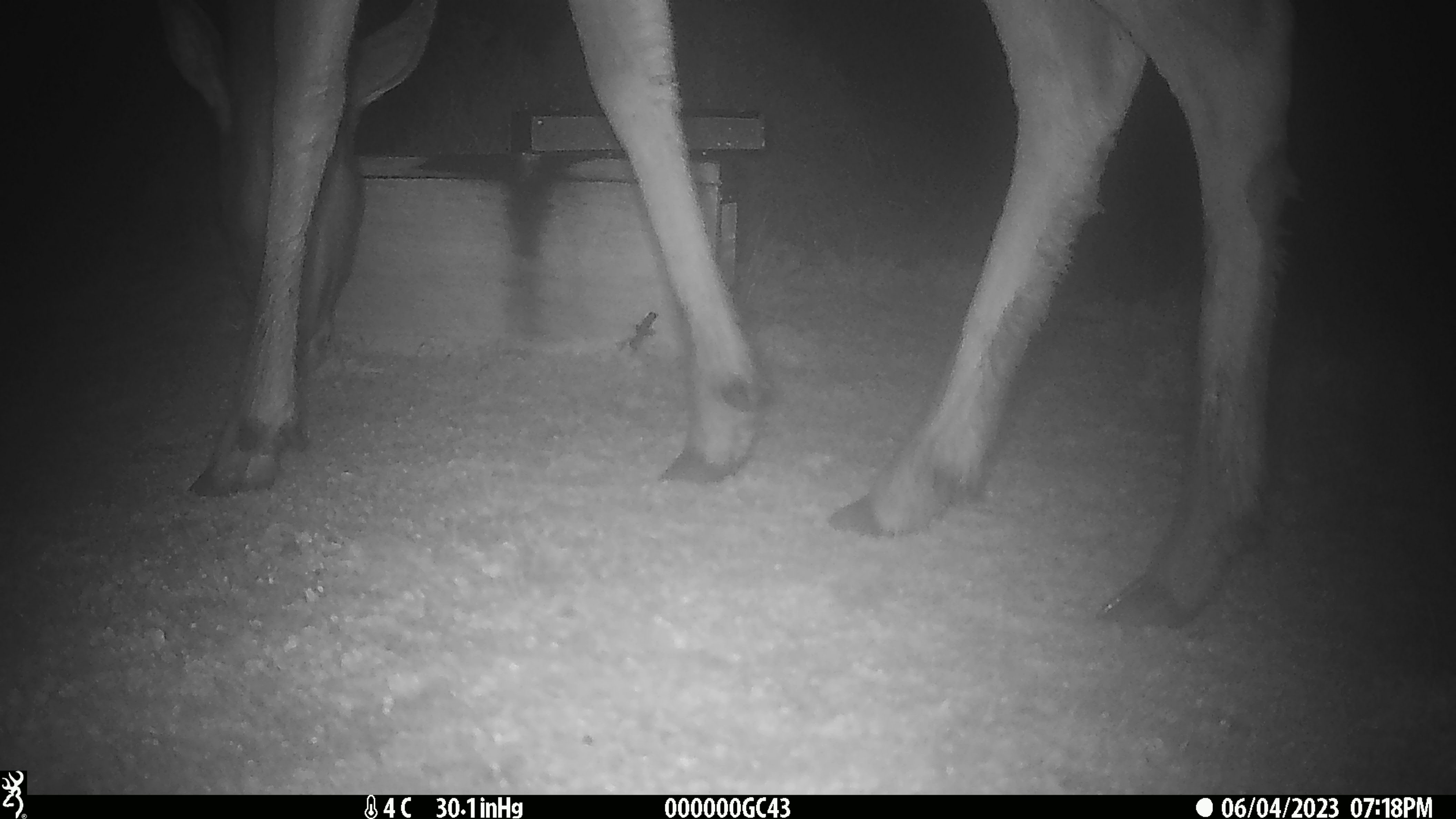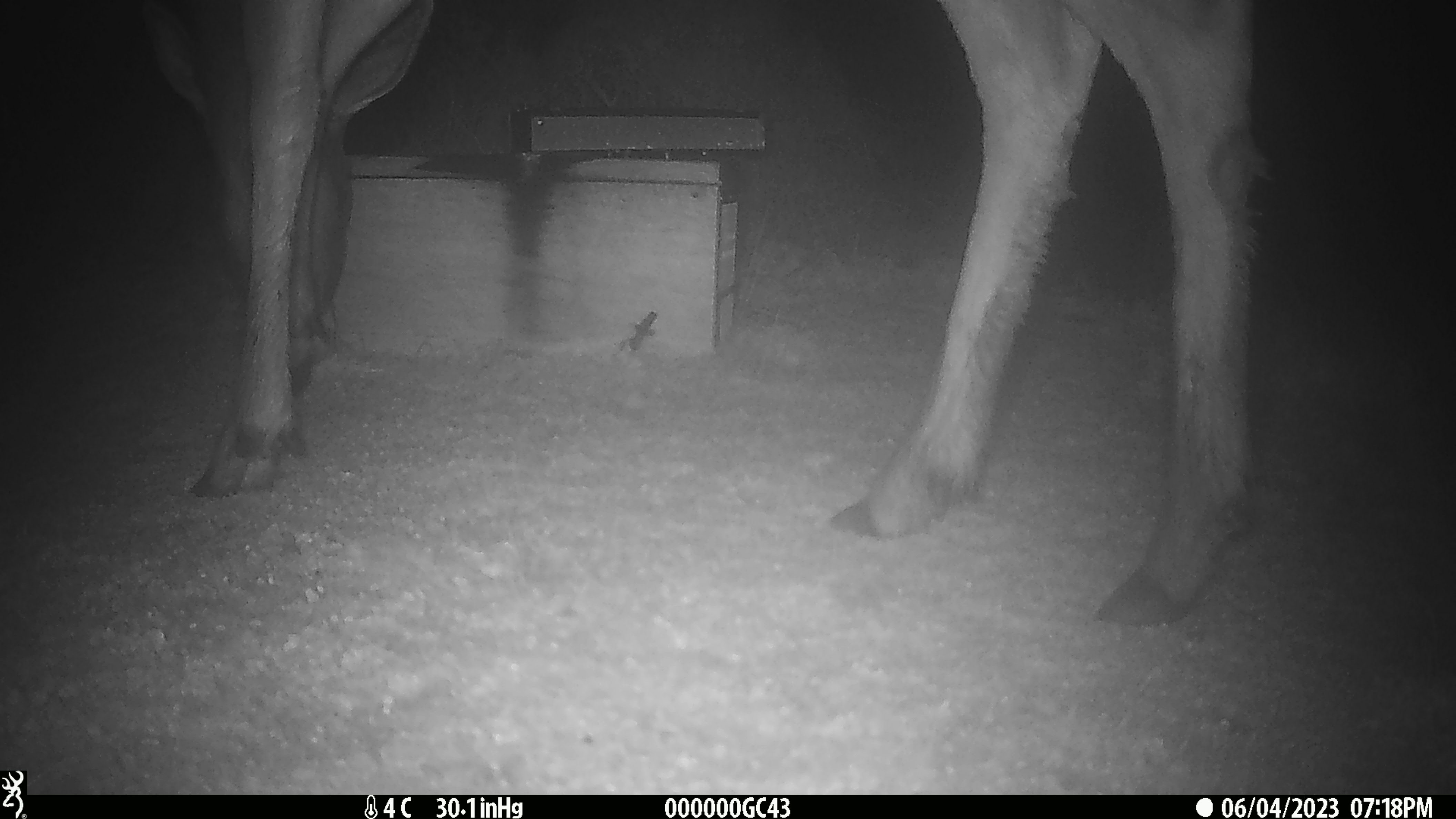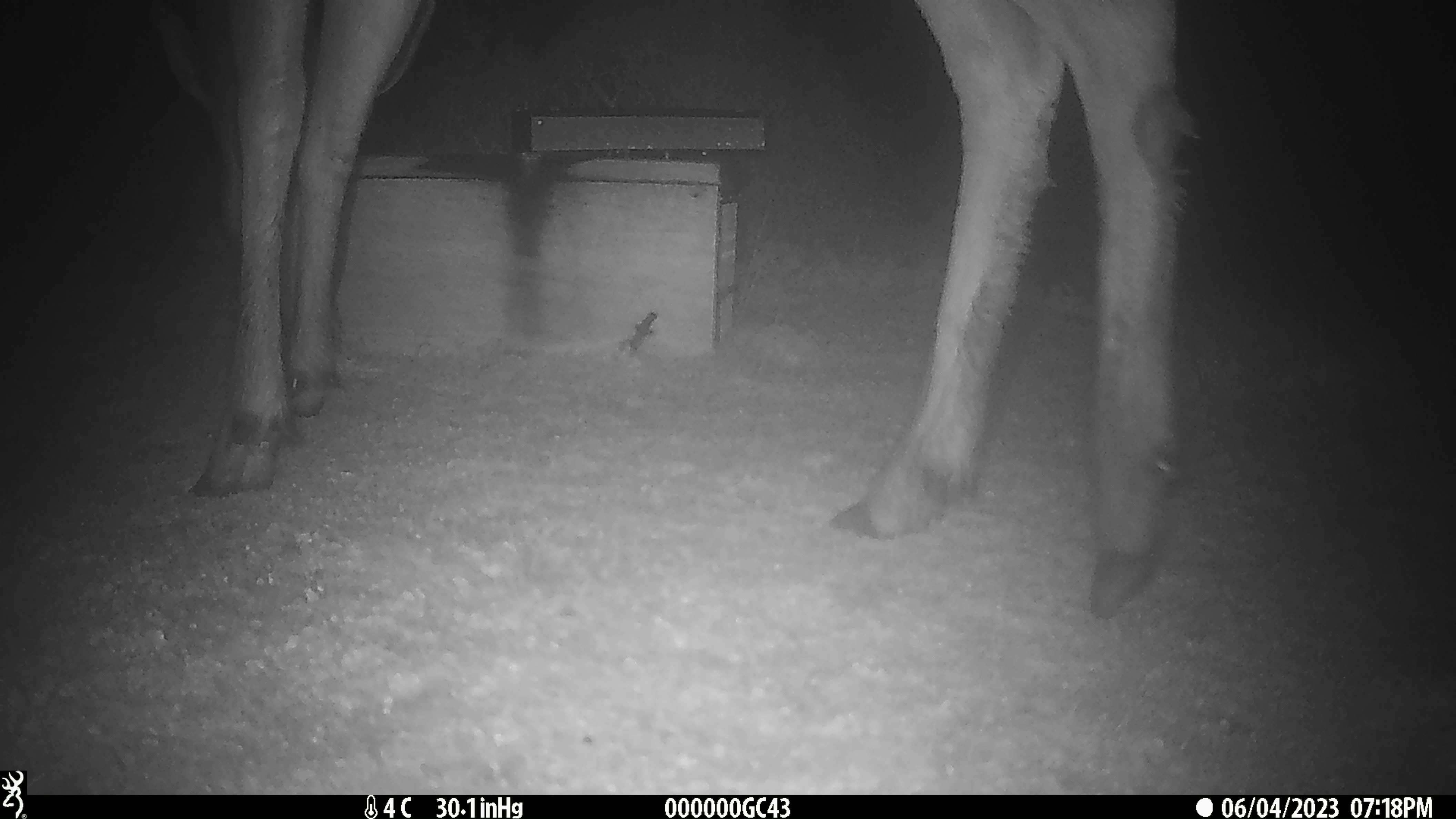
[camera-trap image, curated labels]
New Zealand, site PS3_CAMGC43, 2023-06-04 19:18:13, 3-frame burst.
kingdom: Animalia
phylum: Chordata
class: Mammalia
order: Artiodactyla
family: Cervidae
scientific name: Cervidae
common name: deer